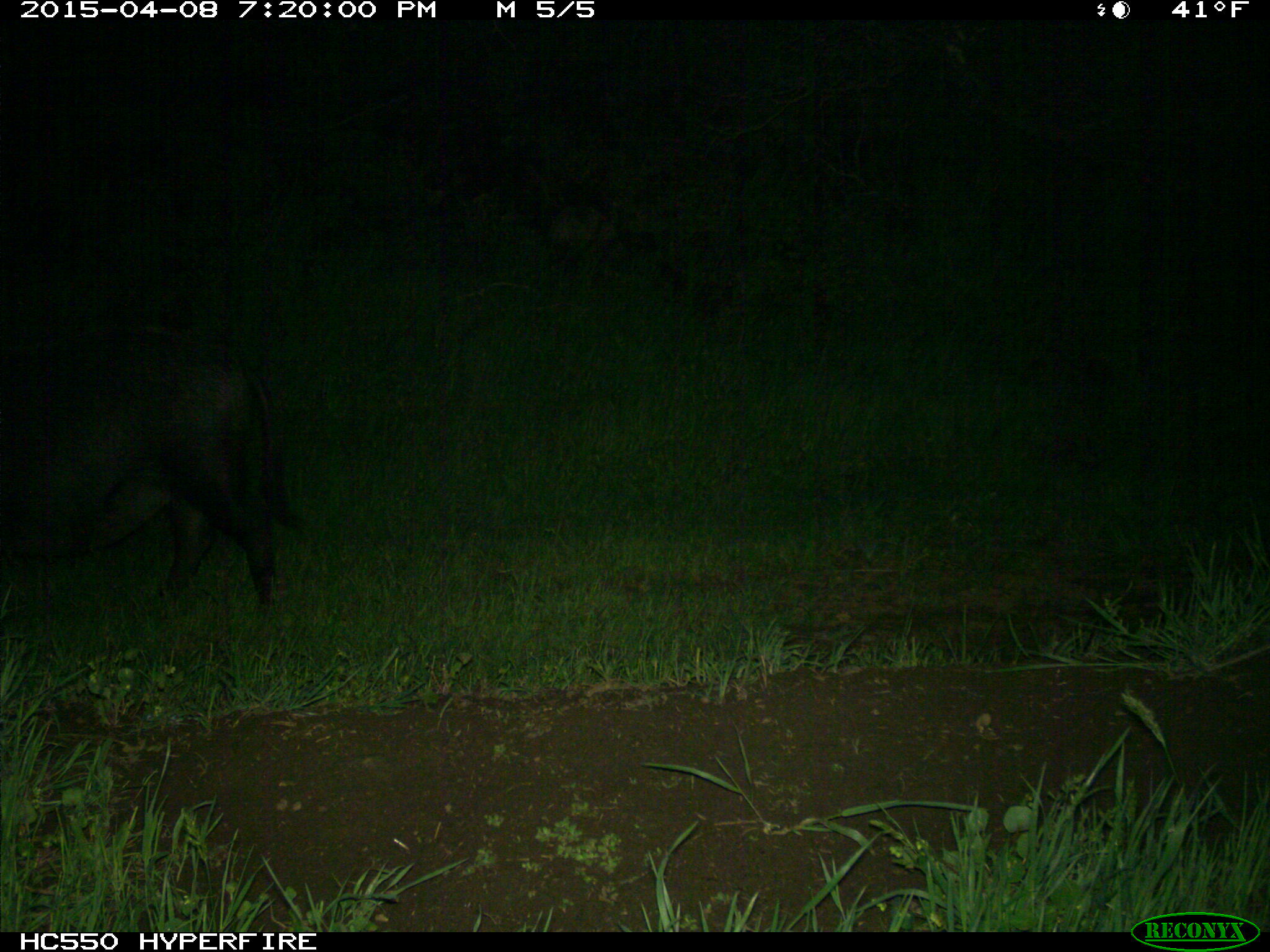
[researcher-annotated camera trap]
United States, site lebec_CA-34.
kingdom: Animalia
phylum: Chordata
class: Mammalia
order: Artiodactyla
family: Suidae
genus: Sus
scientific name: Sus scrofa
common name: wild boar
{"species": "Sus scrofa (wild boar)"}